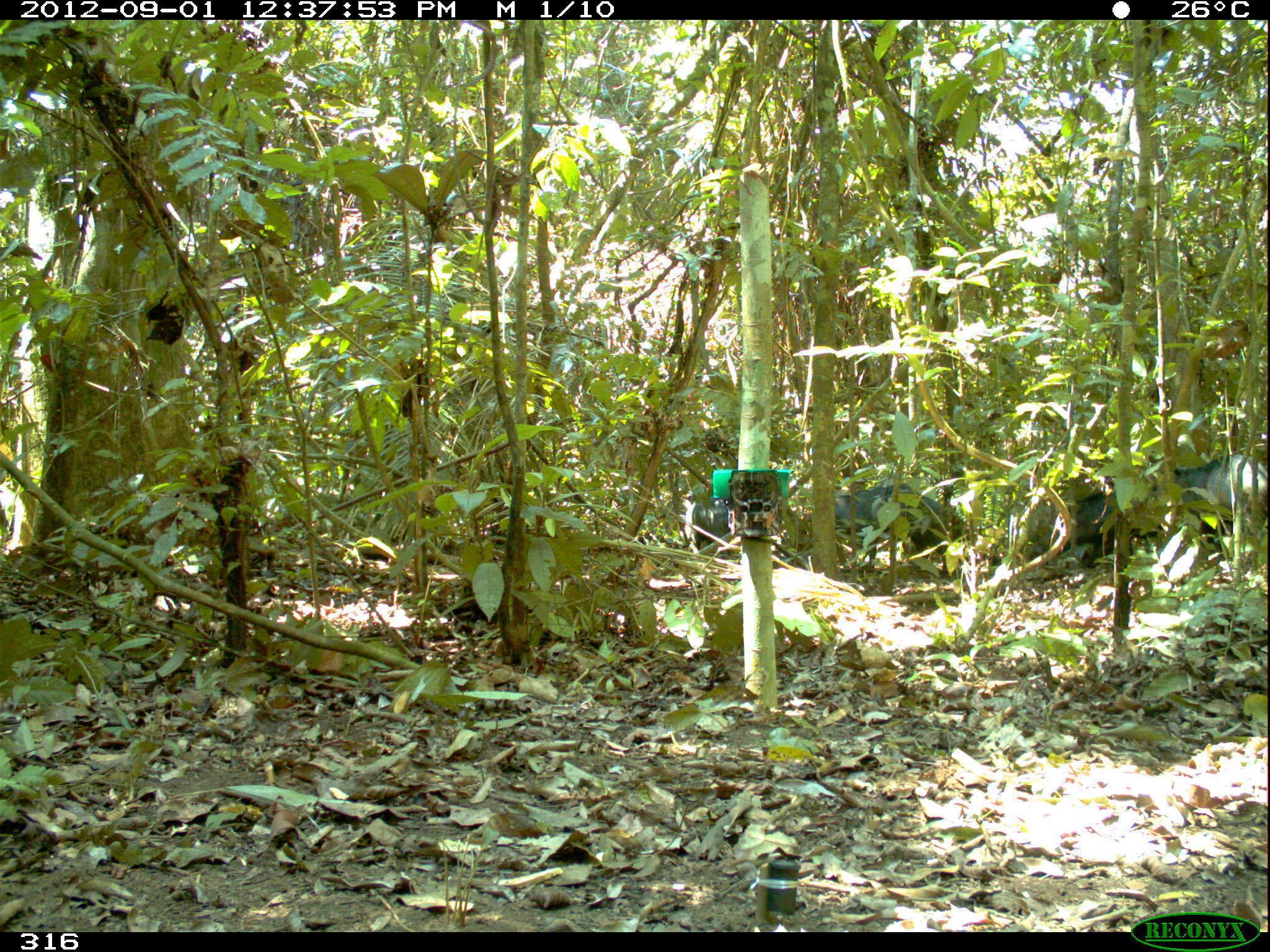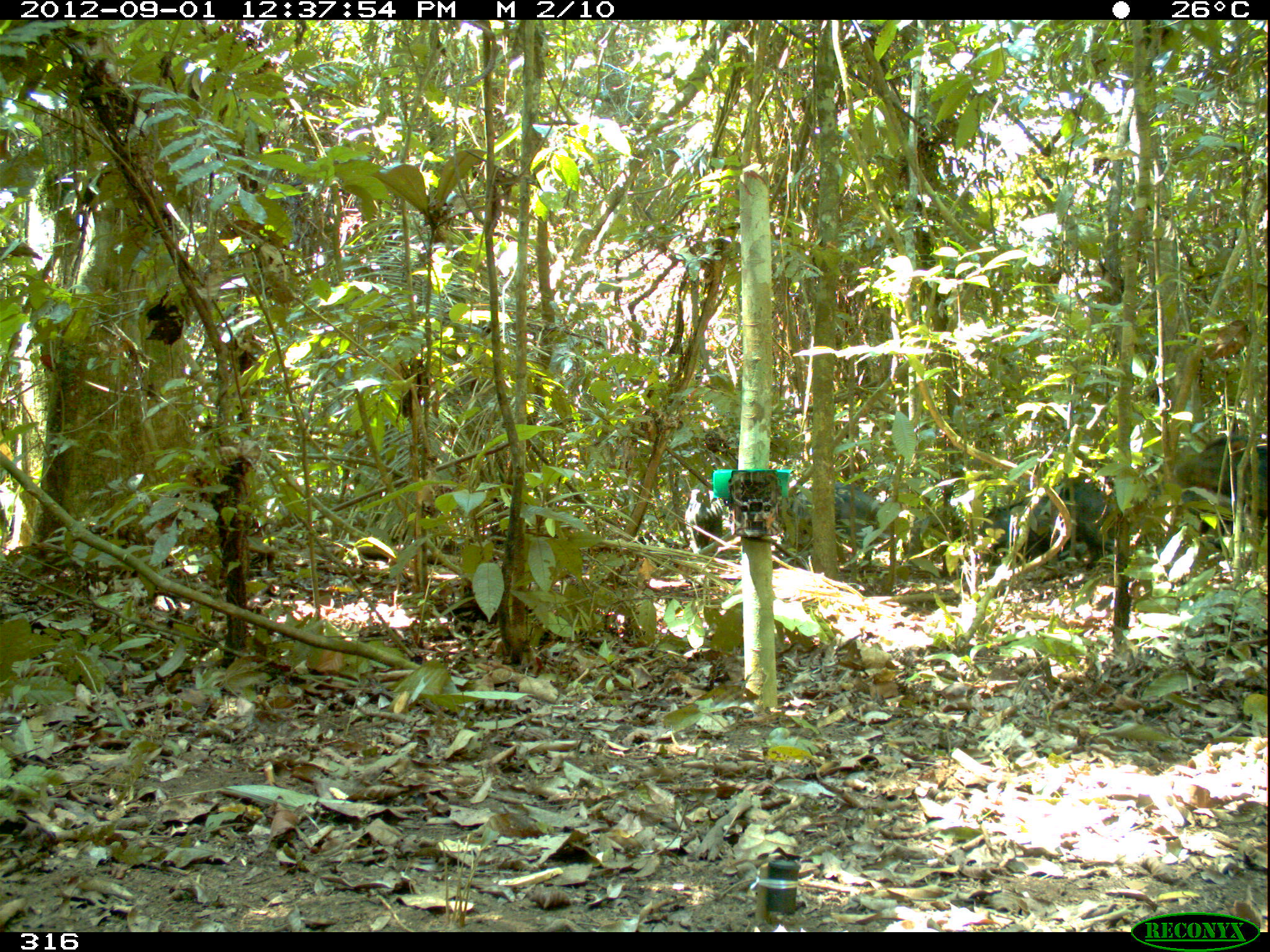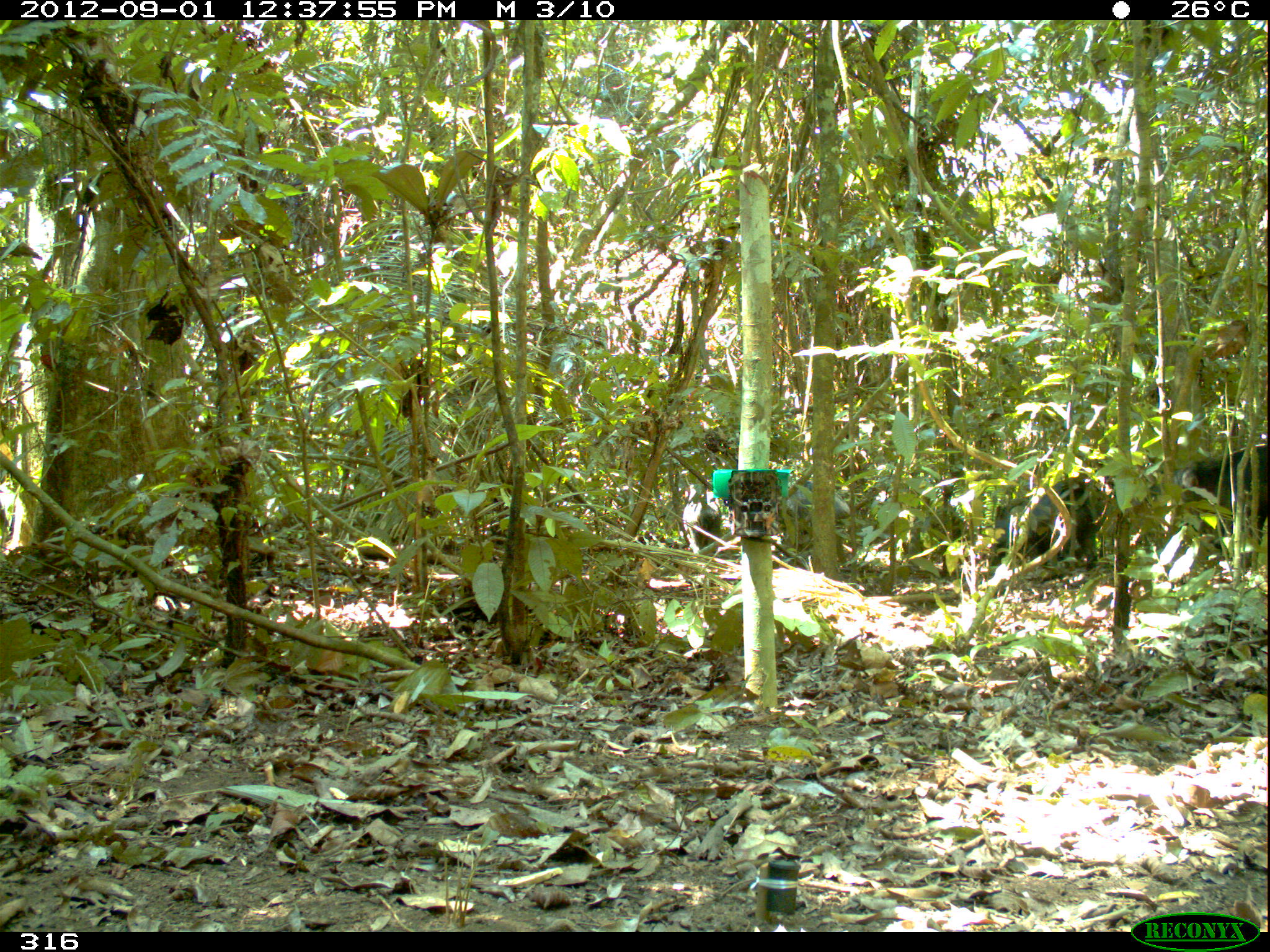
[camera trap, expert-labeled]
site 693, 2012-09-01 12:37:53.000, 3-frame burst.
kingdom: Animalia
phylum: Chordata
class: Mammalia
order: Artiodactyla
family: Tayassuidae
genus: Tayassu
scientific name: Tayassu pecari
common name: white-lipped peccary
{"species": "Tayassu pecari (white-lipped peccary)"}